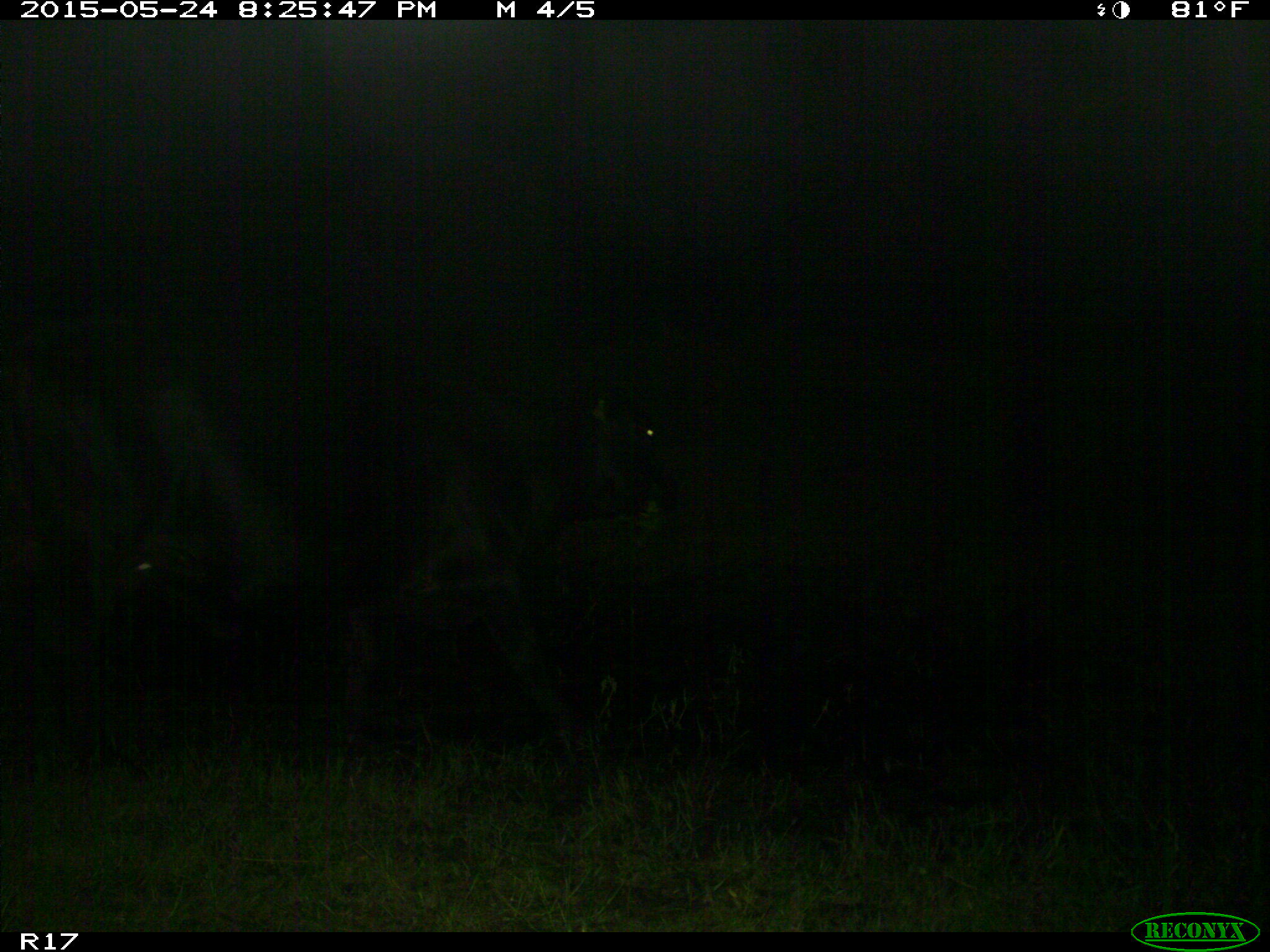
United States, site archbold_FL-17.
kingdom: Animalia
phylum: Chordata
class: Mammalia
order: Artiodactyla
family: Bovidae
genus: Bos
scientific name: Bos taurus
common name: domestic cow